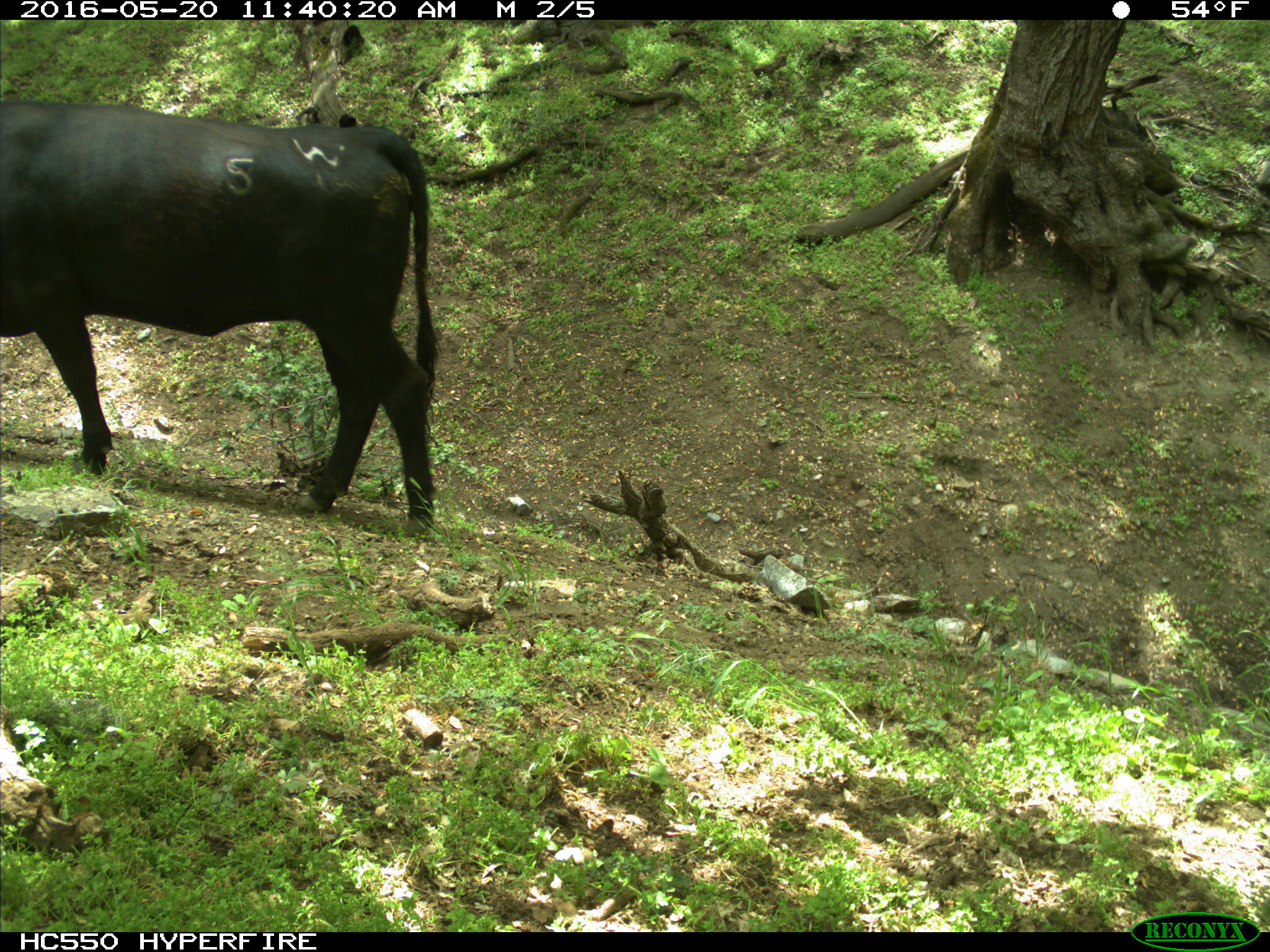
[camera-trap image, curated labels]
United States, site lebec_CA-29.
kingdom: Animalia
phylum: Chordata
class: Mammalia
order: Artiodactyla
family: Bovidae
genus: Bos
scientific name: Bos taurus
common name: domestic cow